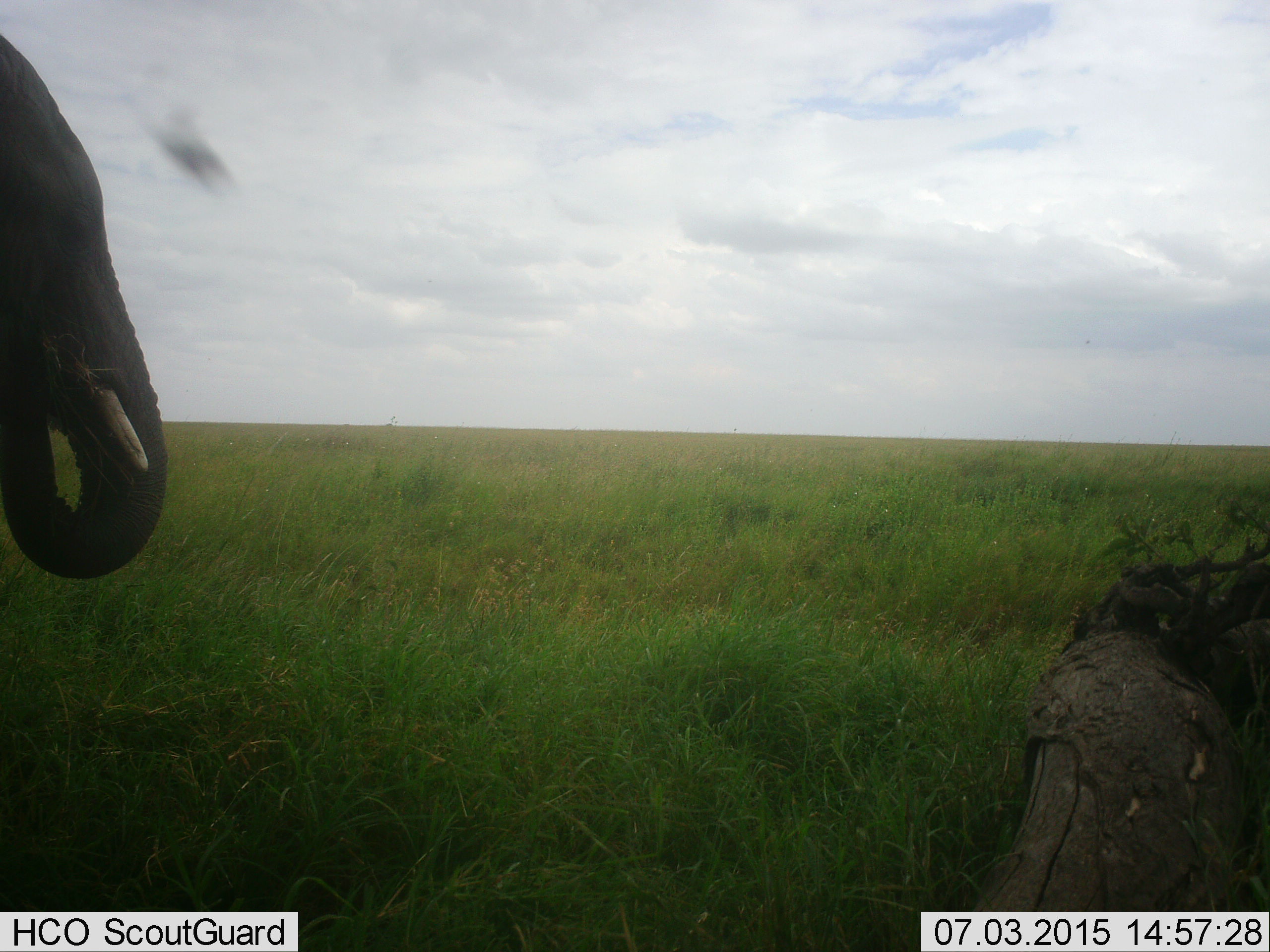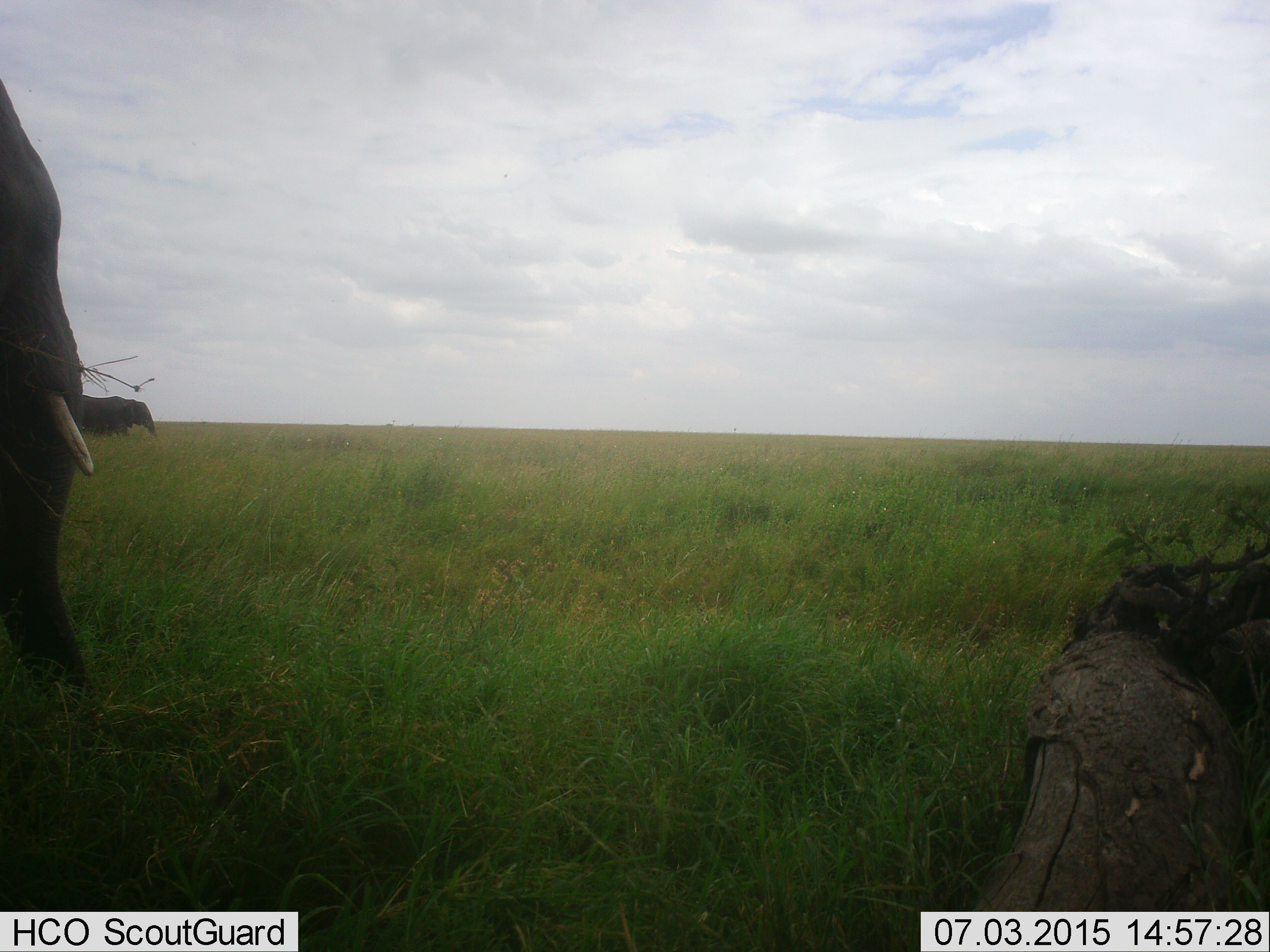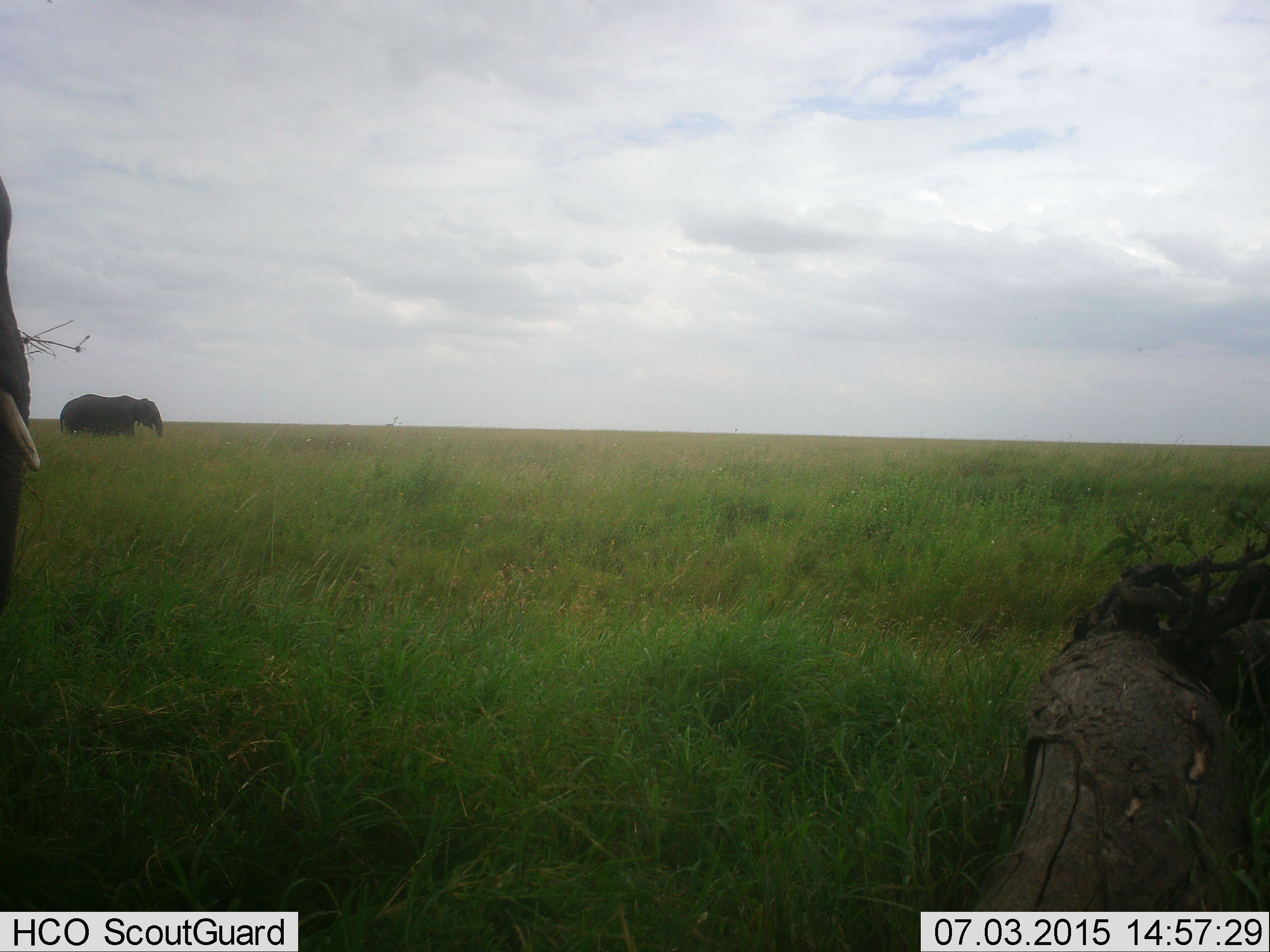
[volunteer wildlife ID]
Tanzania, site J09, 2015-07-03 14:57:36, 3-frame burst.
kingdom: Animalia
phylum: Chordata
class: Mammalia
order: Proboscidea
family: Elephantidae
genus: Loxodonta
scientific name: Loxodonta africana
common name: african bush elephant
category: elephant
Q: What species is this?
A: Elephant (african bush elephant) (Loxodonta africana).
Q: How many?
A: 2.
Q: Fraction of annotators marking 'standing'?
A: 22%.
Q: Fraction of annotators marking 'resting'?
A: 0%.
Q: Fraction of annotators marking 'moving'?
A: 56%.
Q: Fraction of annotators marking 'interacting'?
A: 0%.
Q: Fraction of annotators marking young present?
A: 0%.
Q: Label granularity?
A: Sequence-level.